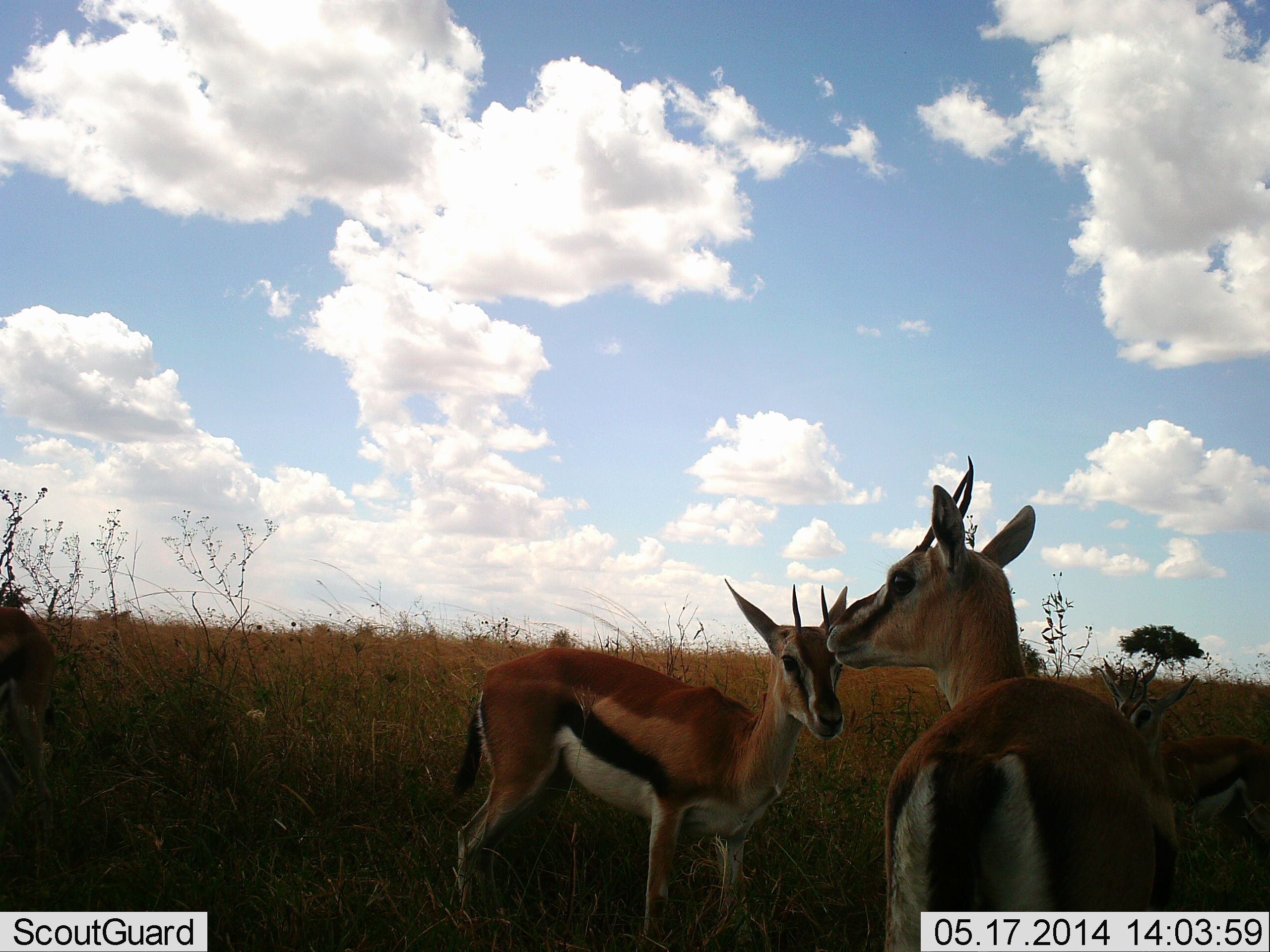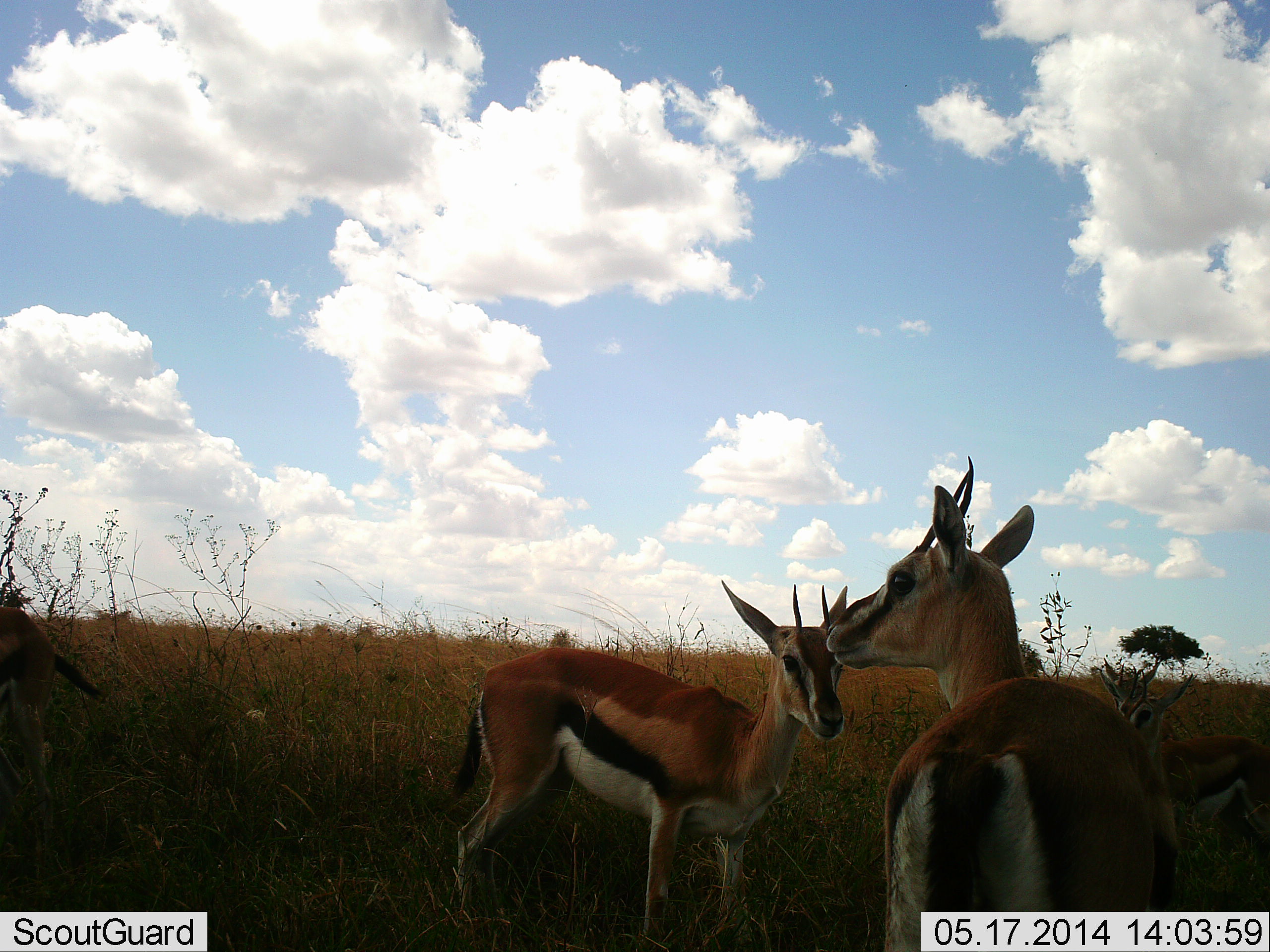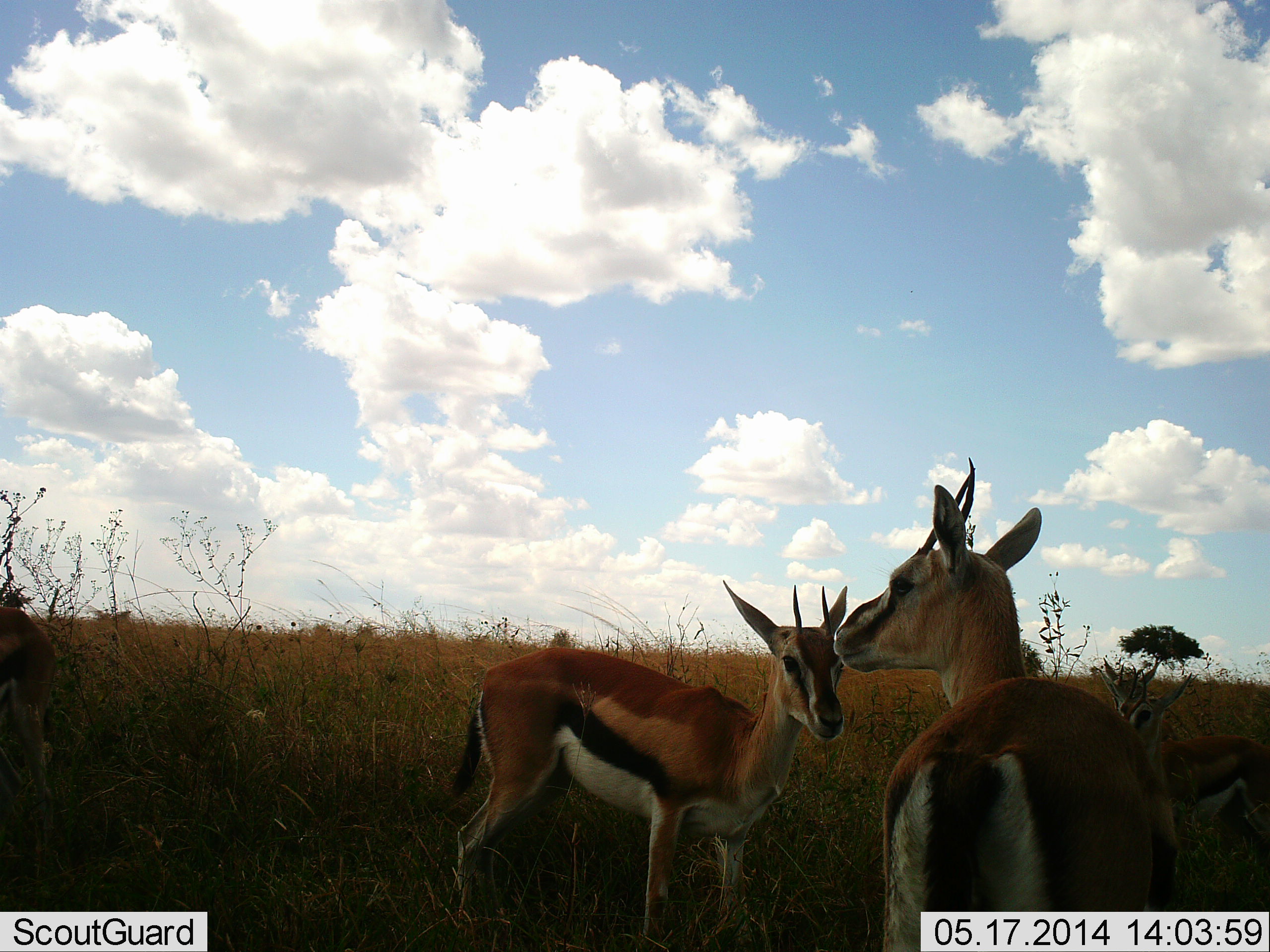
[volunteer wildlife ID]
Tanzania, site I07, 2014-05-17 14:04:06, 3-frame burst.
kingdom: Animalia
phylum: Chordata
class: Mammalia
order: Artiodactyla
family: Bovidae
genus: Eudorcas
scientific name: Eudorcas thomsonii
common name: thomson's gazelle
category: gazellethomsons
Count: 3.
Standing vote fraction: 100%.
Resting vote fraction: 0%.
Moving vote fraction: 0%.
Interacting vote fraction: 0%.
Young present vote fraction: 0%.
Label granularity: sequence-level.